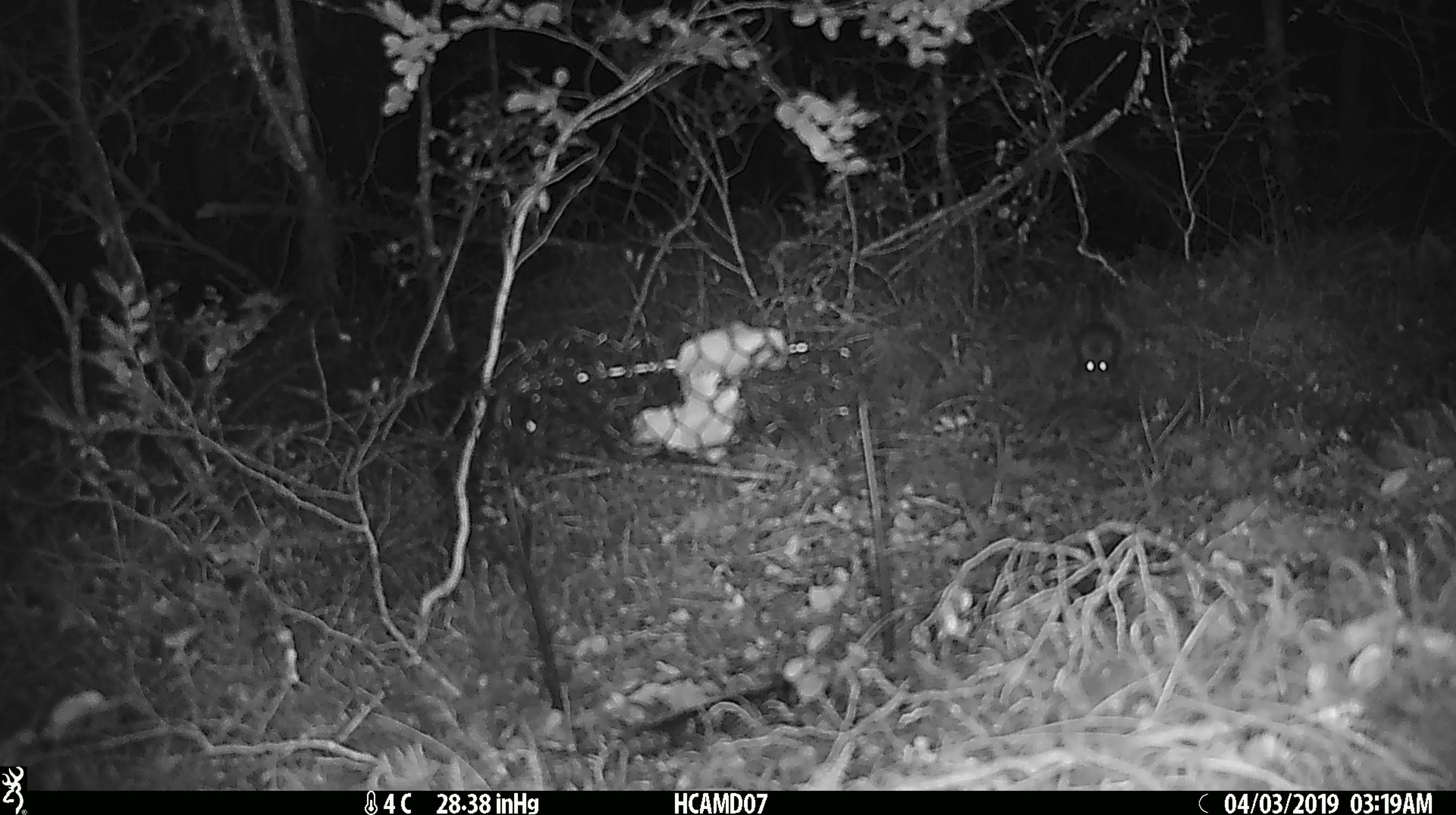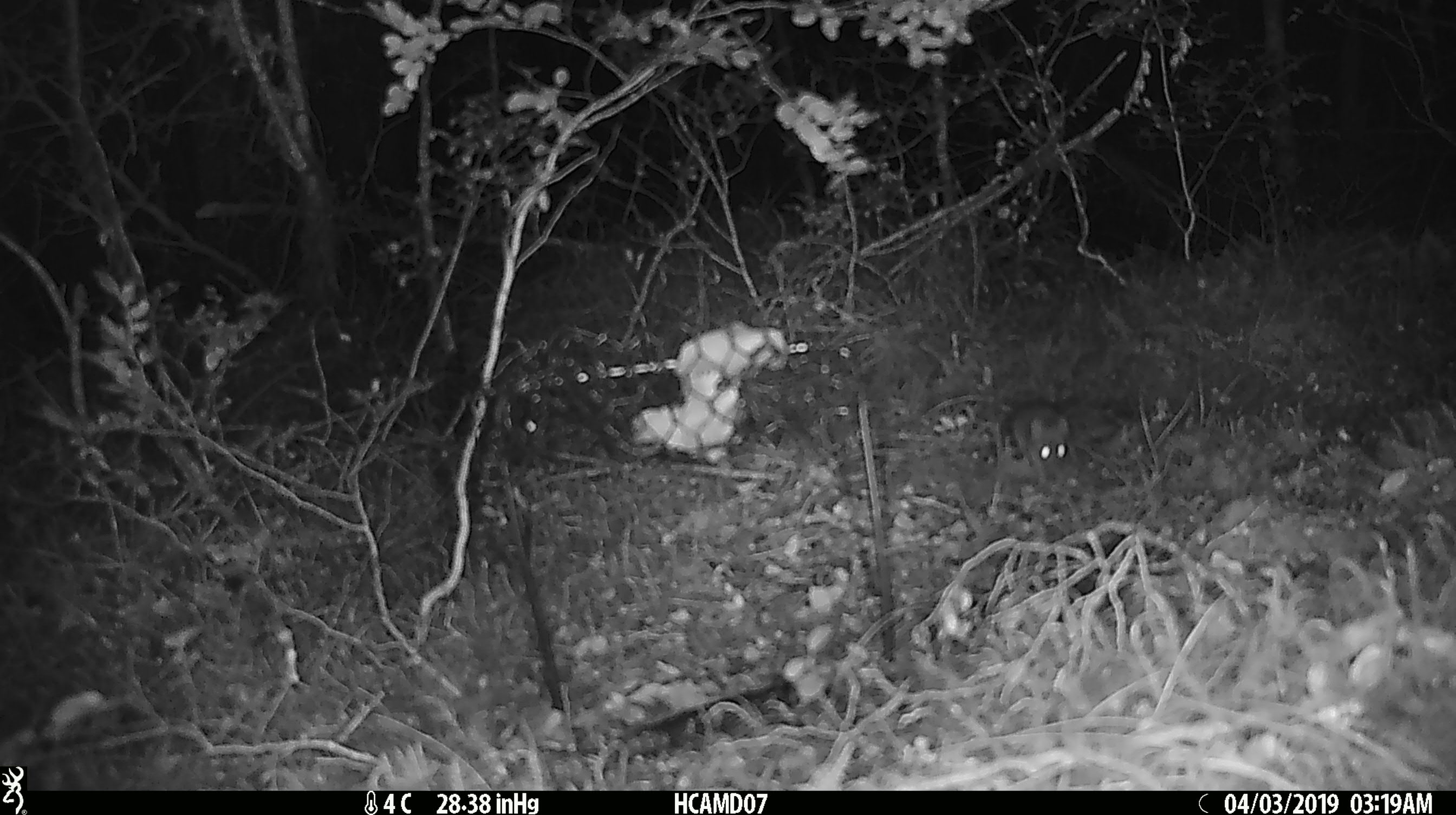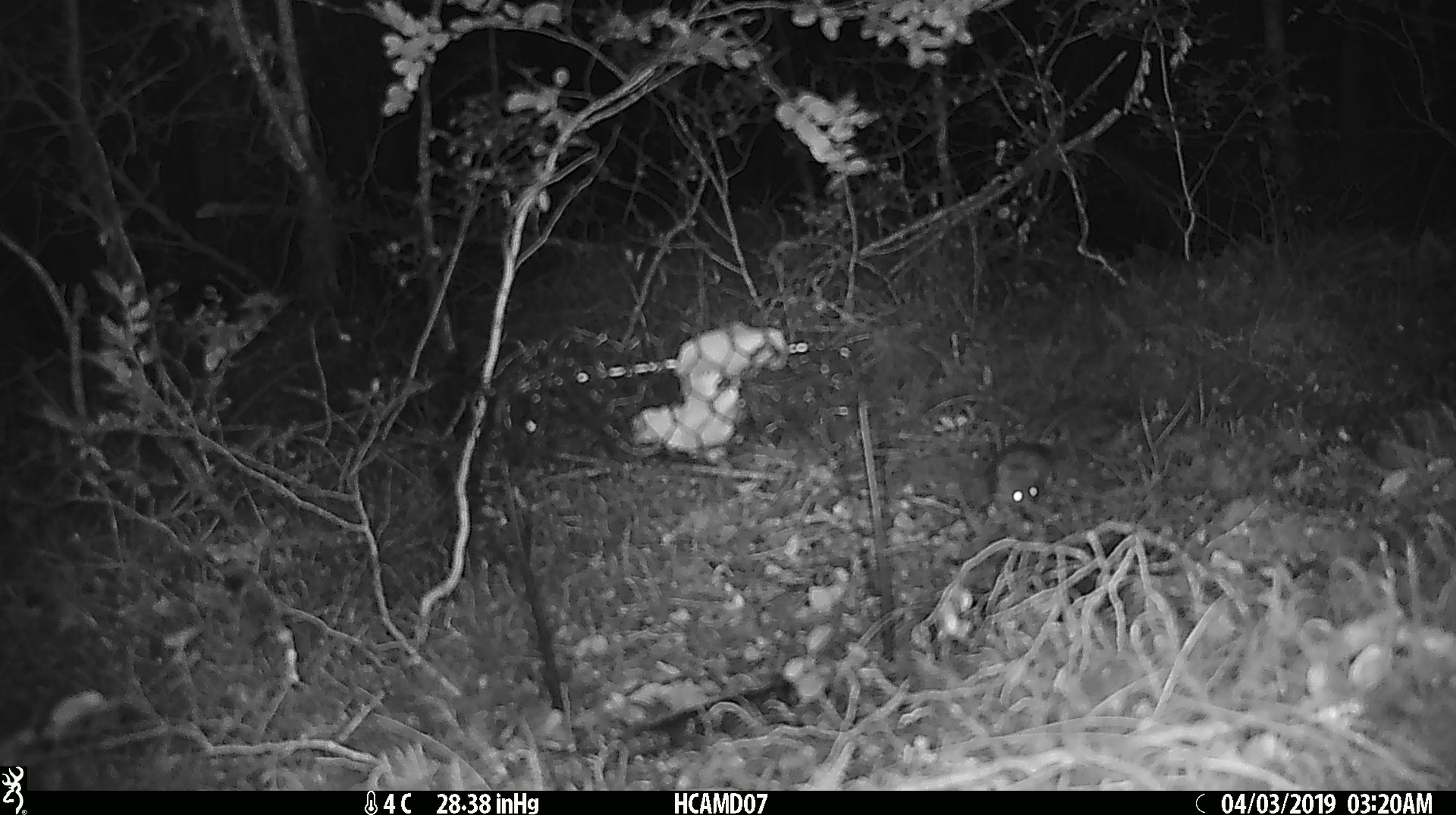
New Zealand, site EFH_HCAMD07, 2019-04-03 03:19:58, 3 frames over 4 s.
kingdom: Animalia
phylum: Chordata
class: Mammalia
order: Rodentia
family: Muridae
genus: Mus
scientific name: Mus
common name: mouse